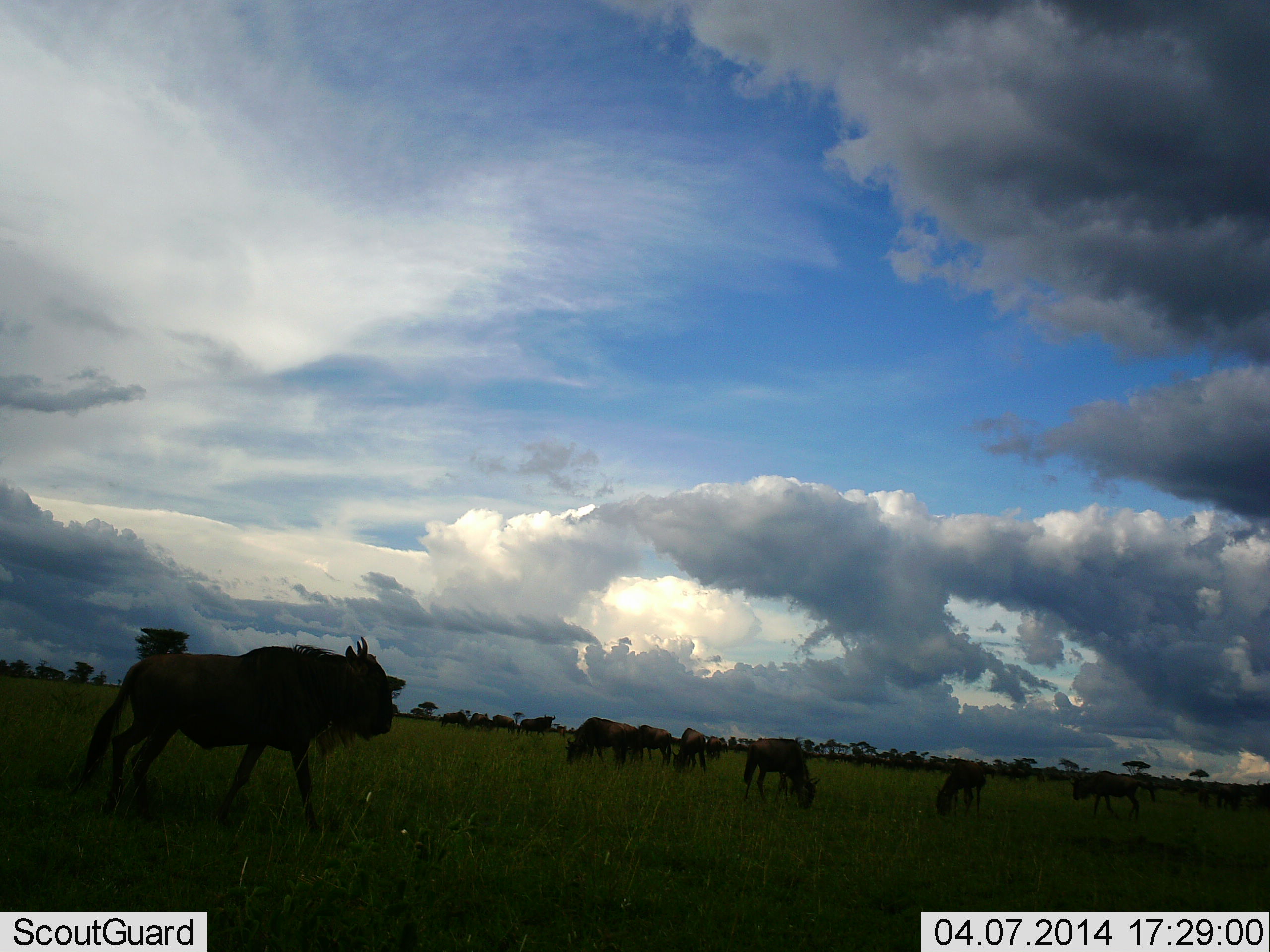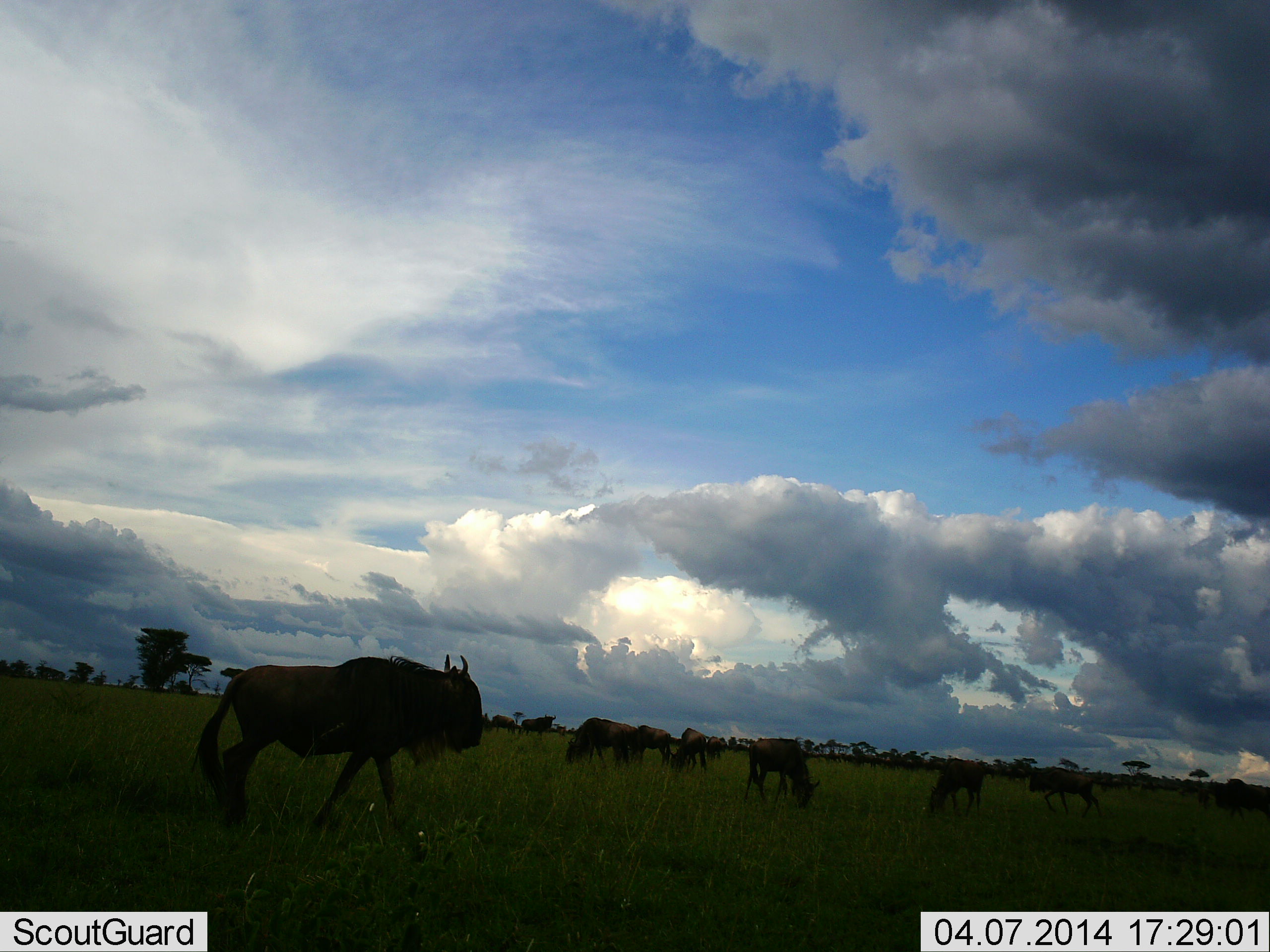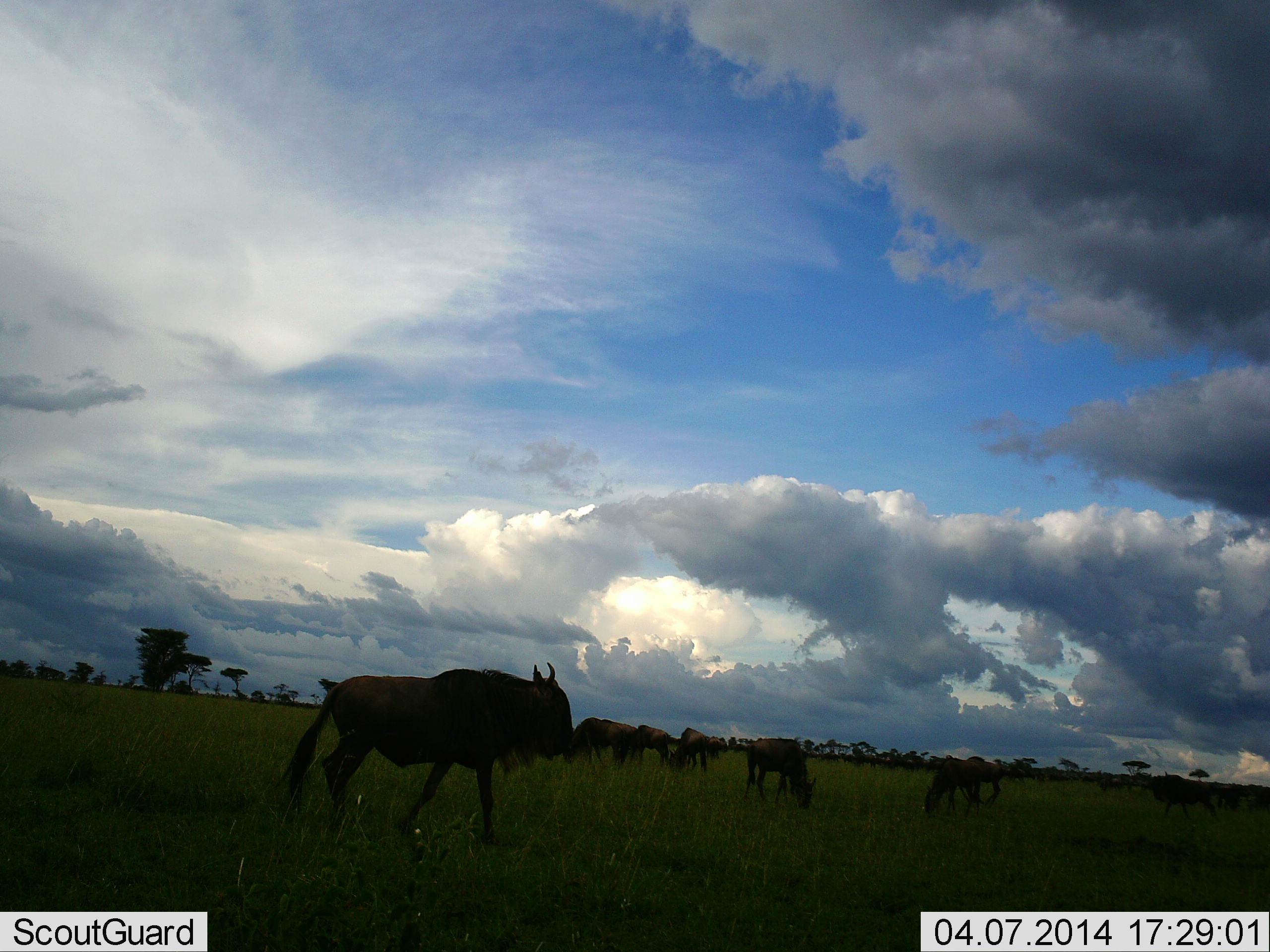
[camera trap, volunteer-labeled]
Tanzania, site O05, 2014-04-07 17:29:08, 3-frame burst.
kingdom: Animalia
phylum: Chordata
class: Mammalia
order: Artiodactyla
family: Bovidae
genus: Connochaetes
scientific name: Connochaetes taurinus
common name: blue wildebeest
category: wildebeest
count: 8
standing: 50%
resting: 0%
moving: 80%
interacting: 0%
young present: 0%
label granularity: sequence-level